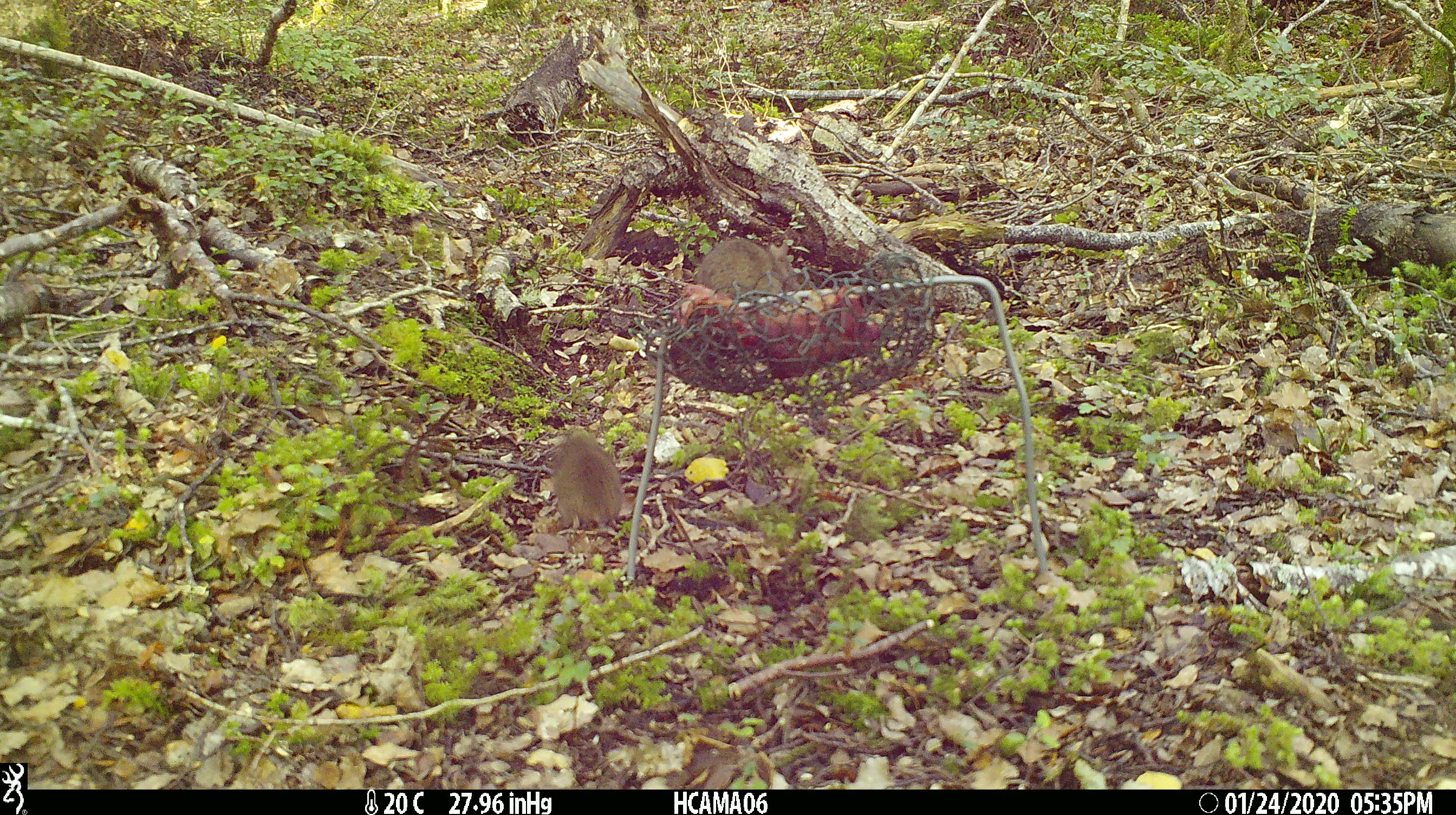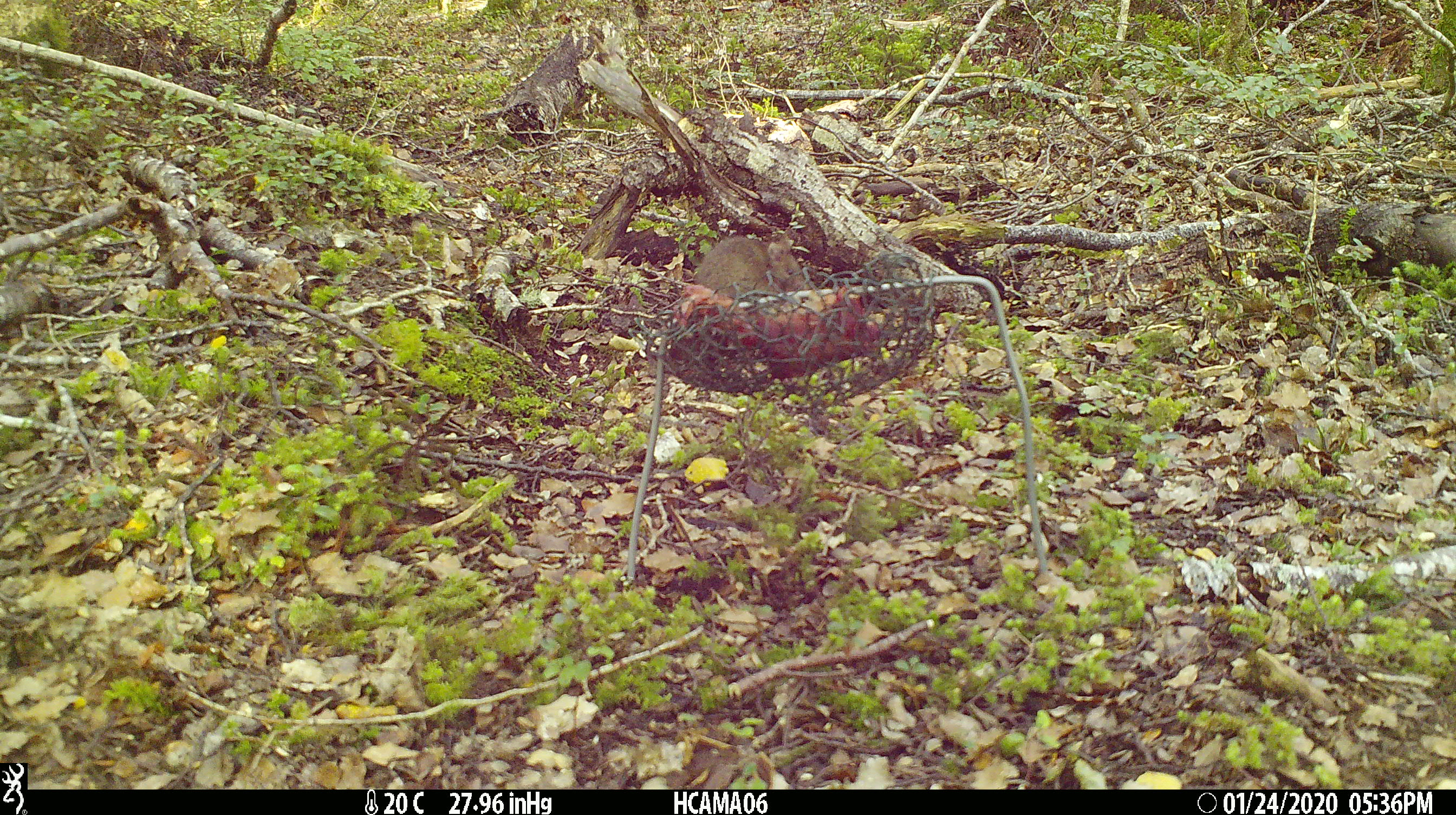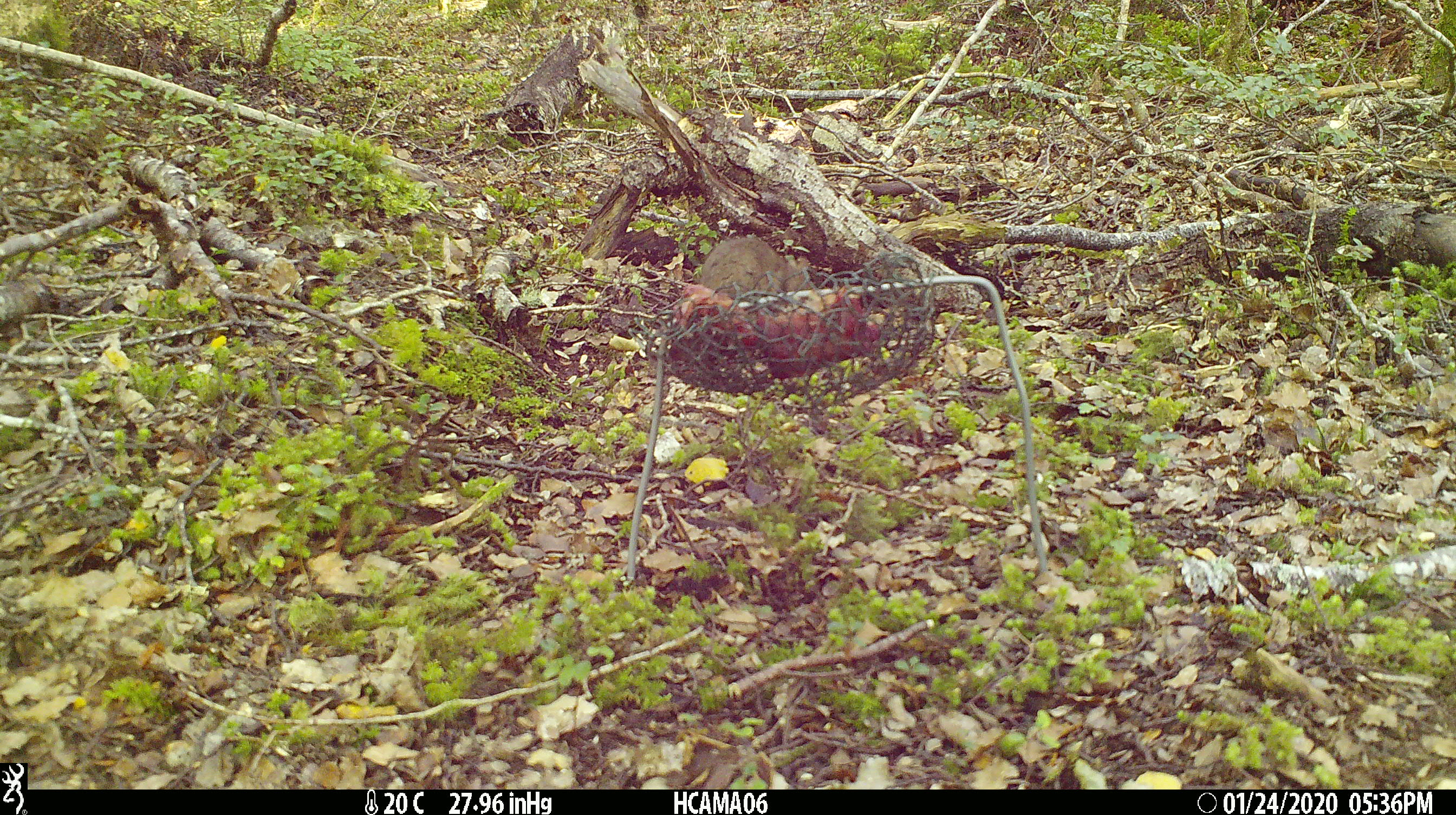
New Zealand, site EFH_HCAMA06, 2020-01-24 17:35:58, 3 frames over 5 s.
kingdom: Animalia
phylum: Chordata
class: Mammalia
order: Rodentia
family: Muridae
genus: Mus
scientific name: Mus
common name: mouse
Mouse (Mus).